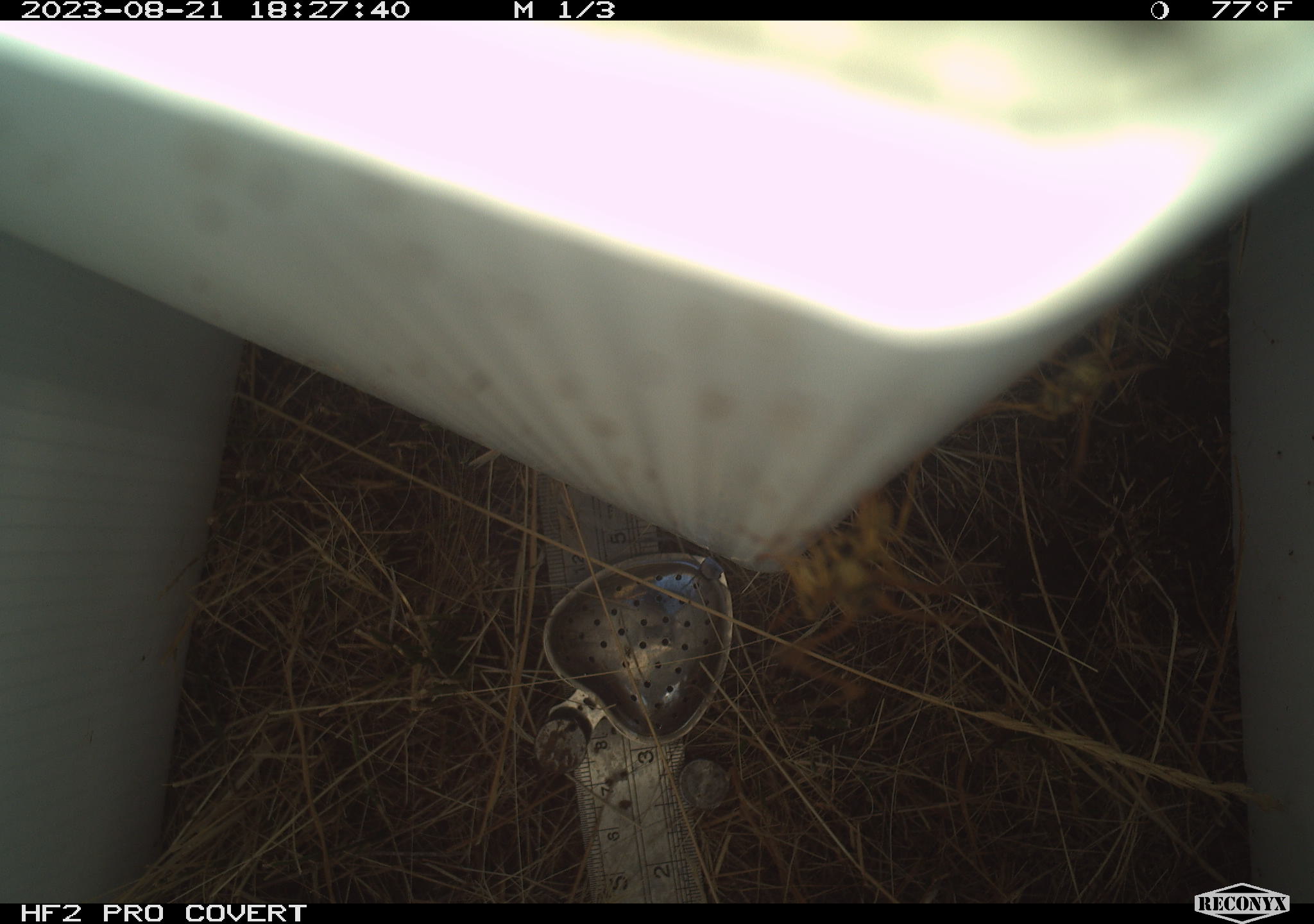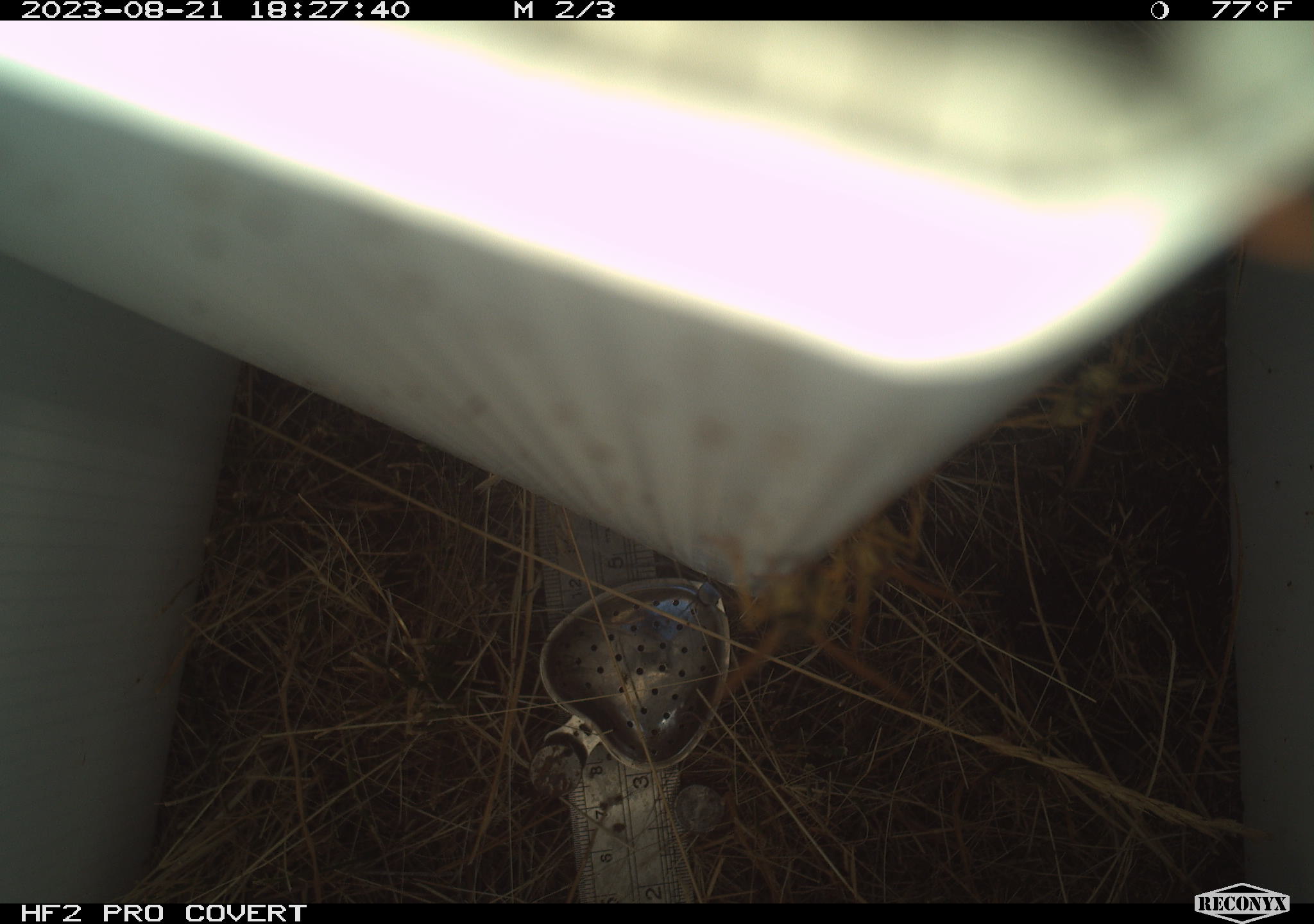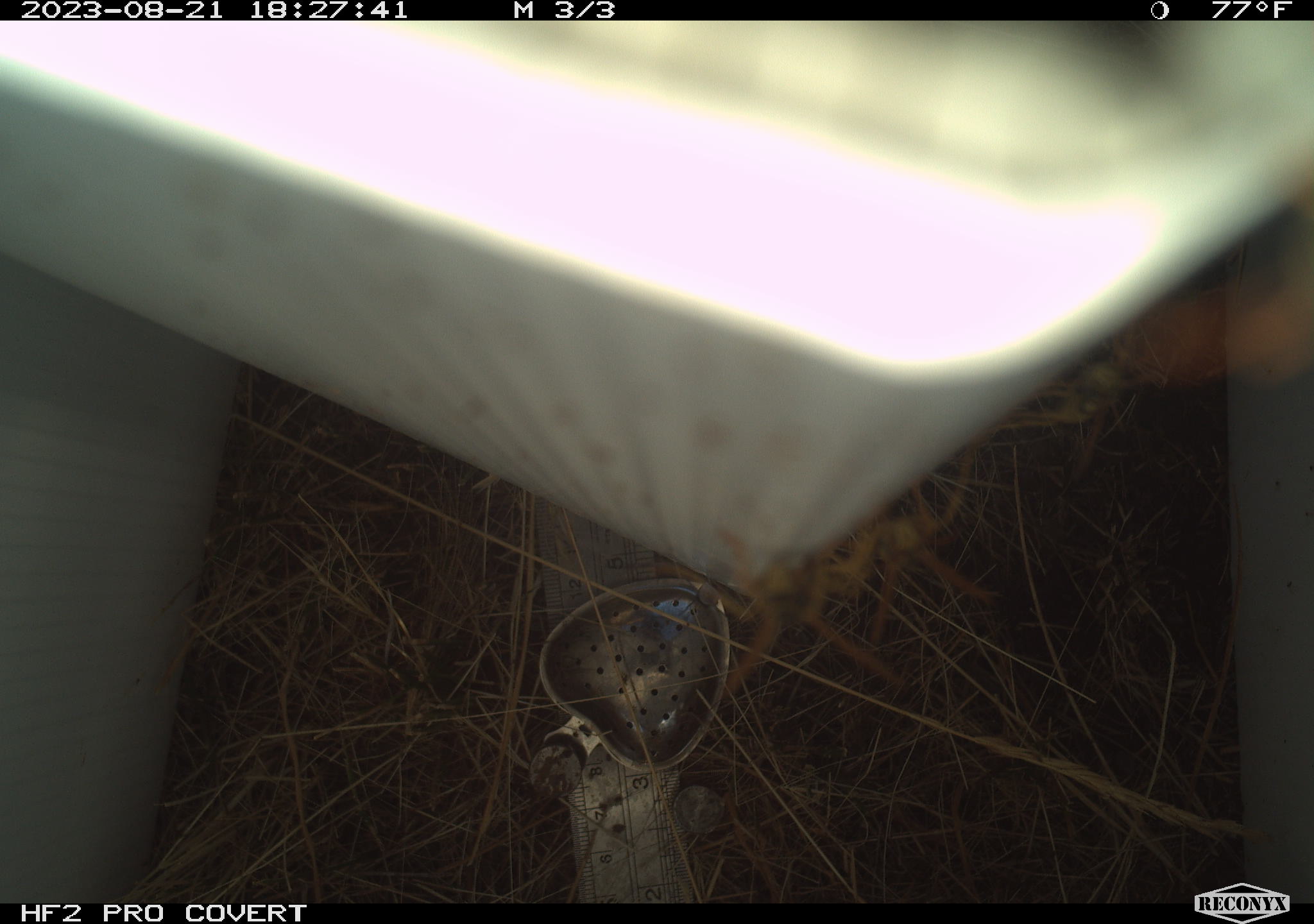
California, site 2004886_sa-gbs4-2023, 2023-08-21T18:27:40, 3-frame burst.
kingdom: Animalia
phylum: Arthropoda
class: Insecta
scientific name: Insecta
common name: insect